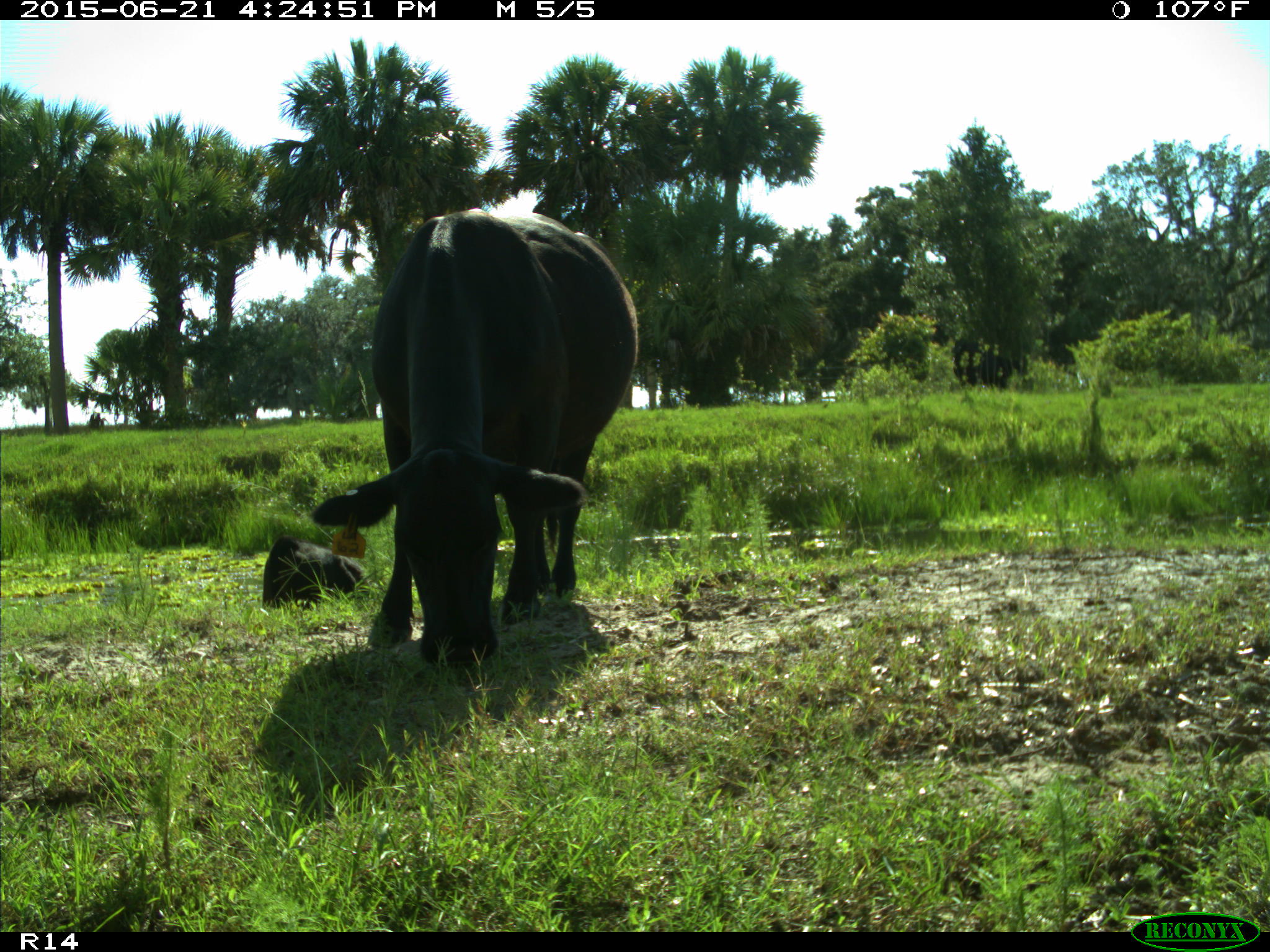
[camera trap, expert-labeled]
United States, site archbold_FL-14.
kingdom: Animalia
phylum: Chordata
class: Mammalia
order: Artiodactyla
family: Bovidae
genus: Bos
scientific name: Bos taurus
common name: domestic cow